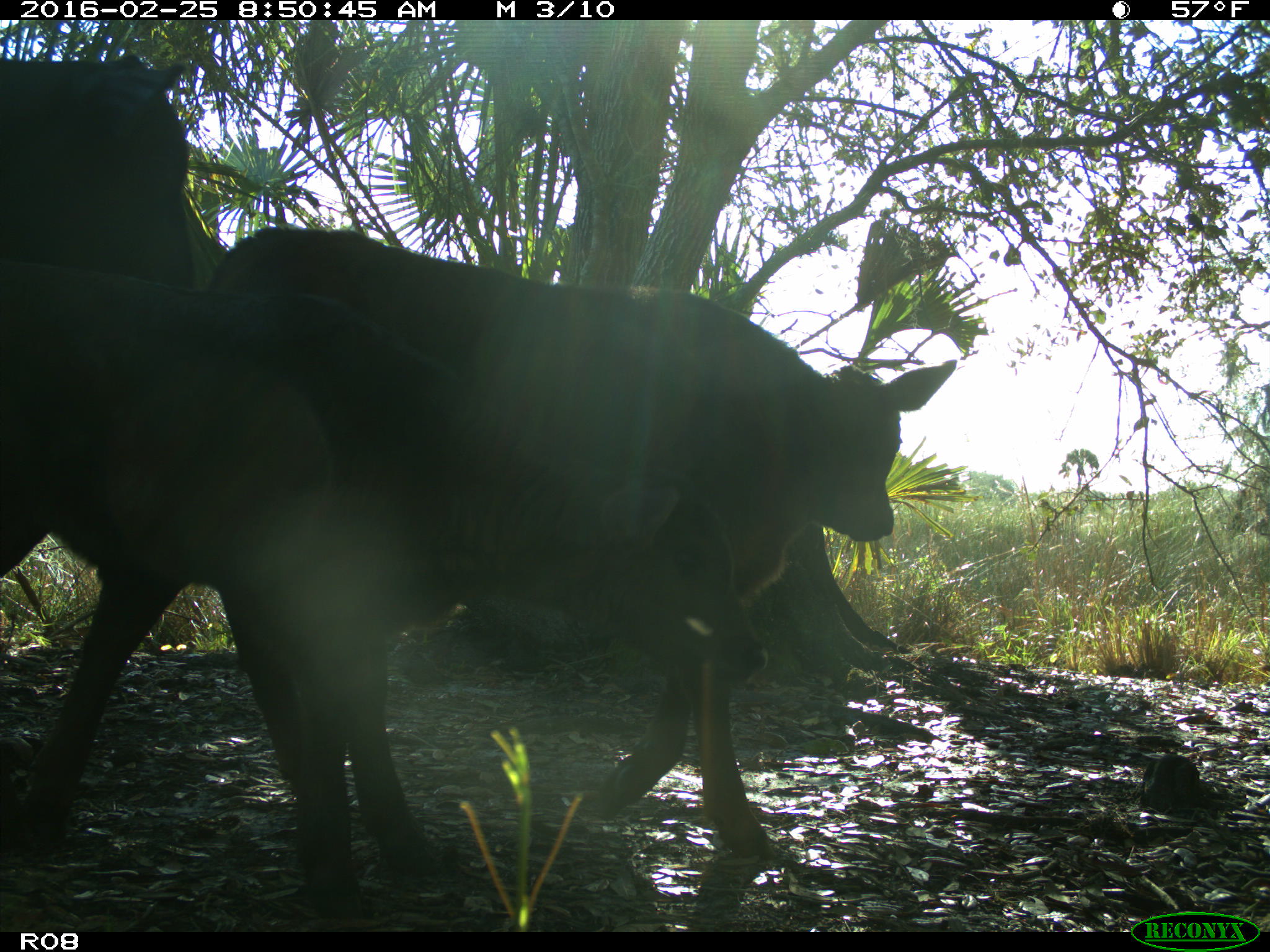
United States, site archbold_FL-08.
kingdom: Animalia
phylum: Chordata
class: Mammalia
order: Artiodactyla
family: Bovidae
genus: Bos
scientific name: Bos taurus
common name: domestic cow